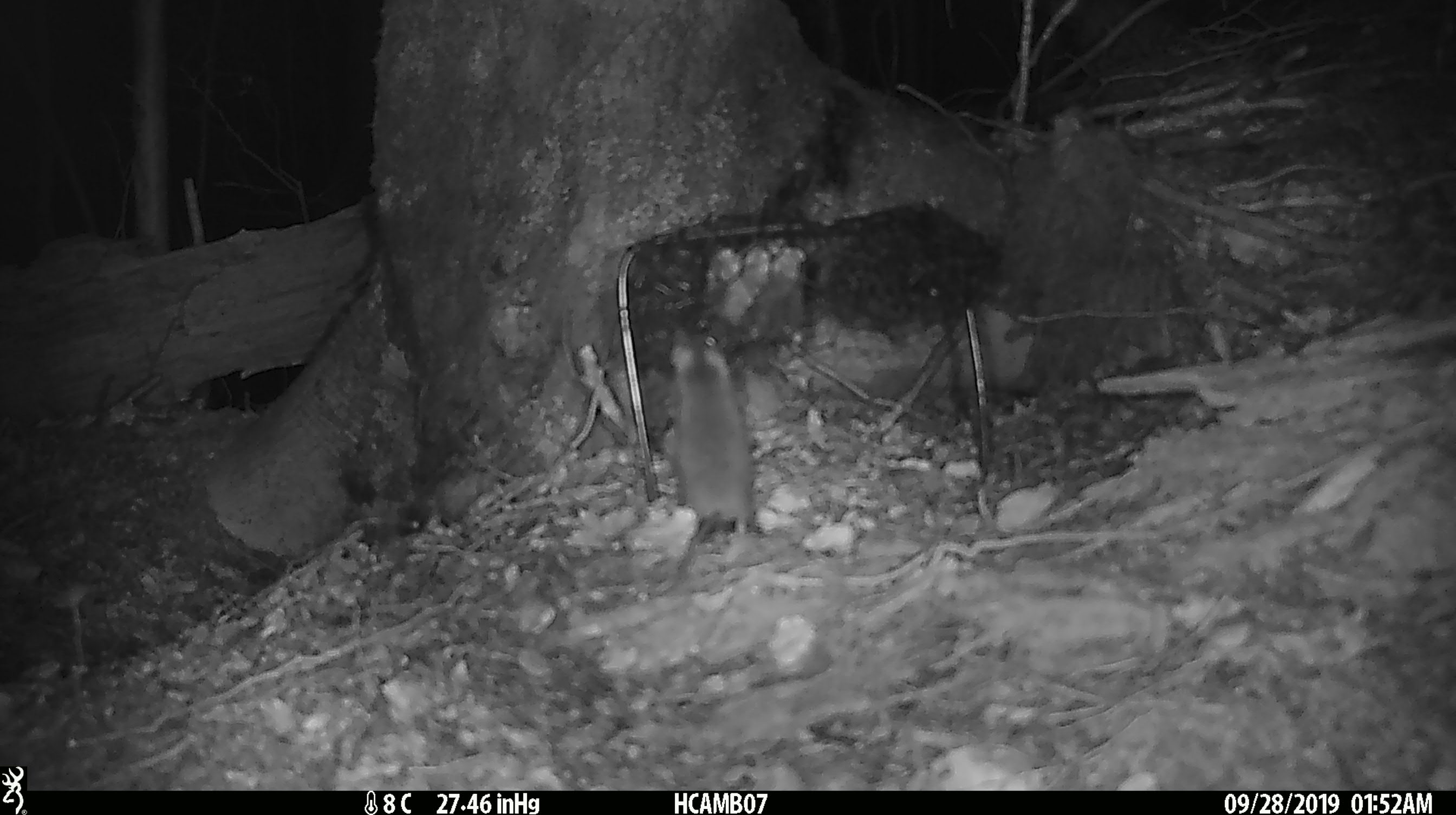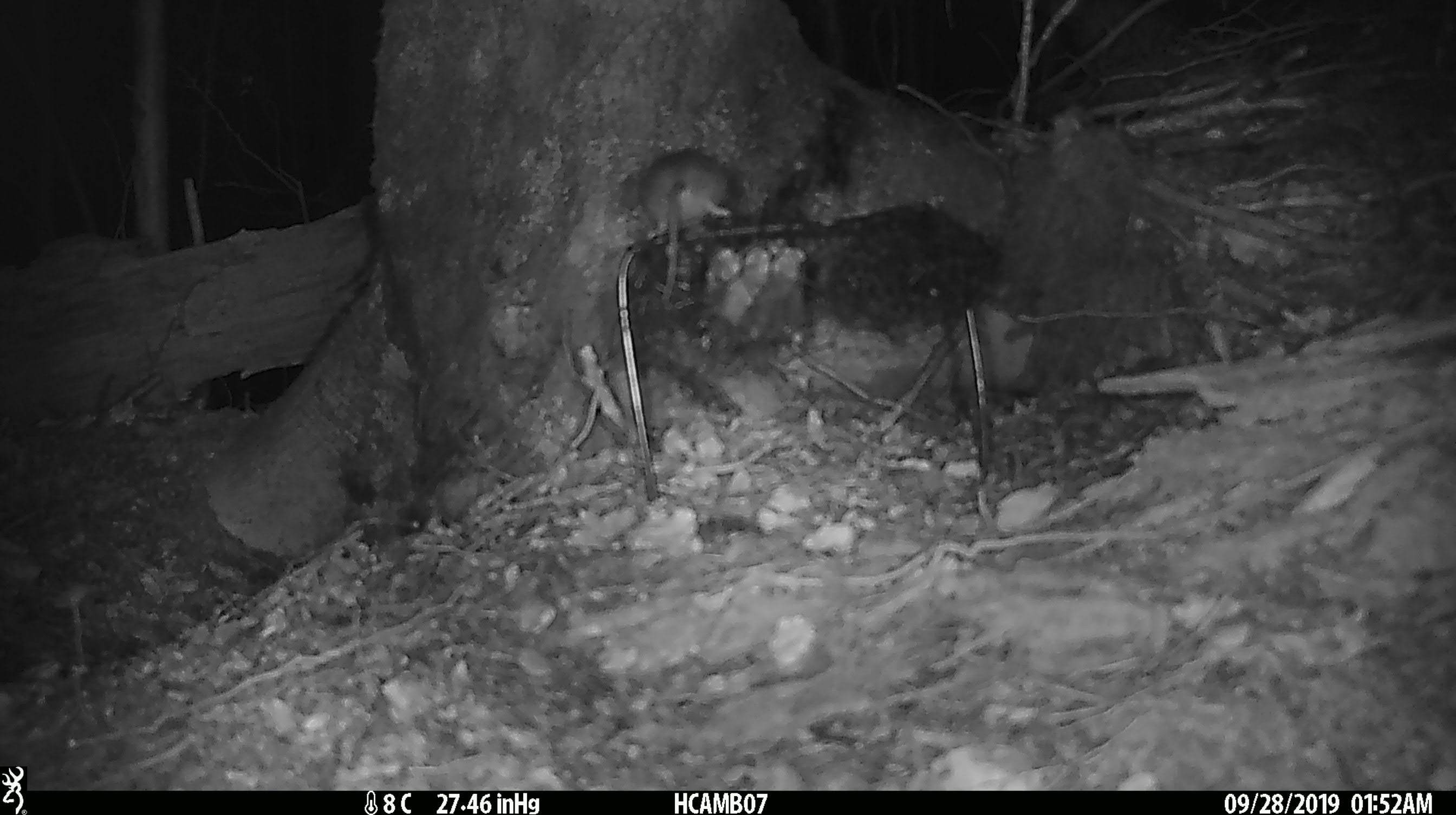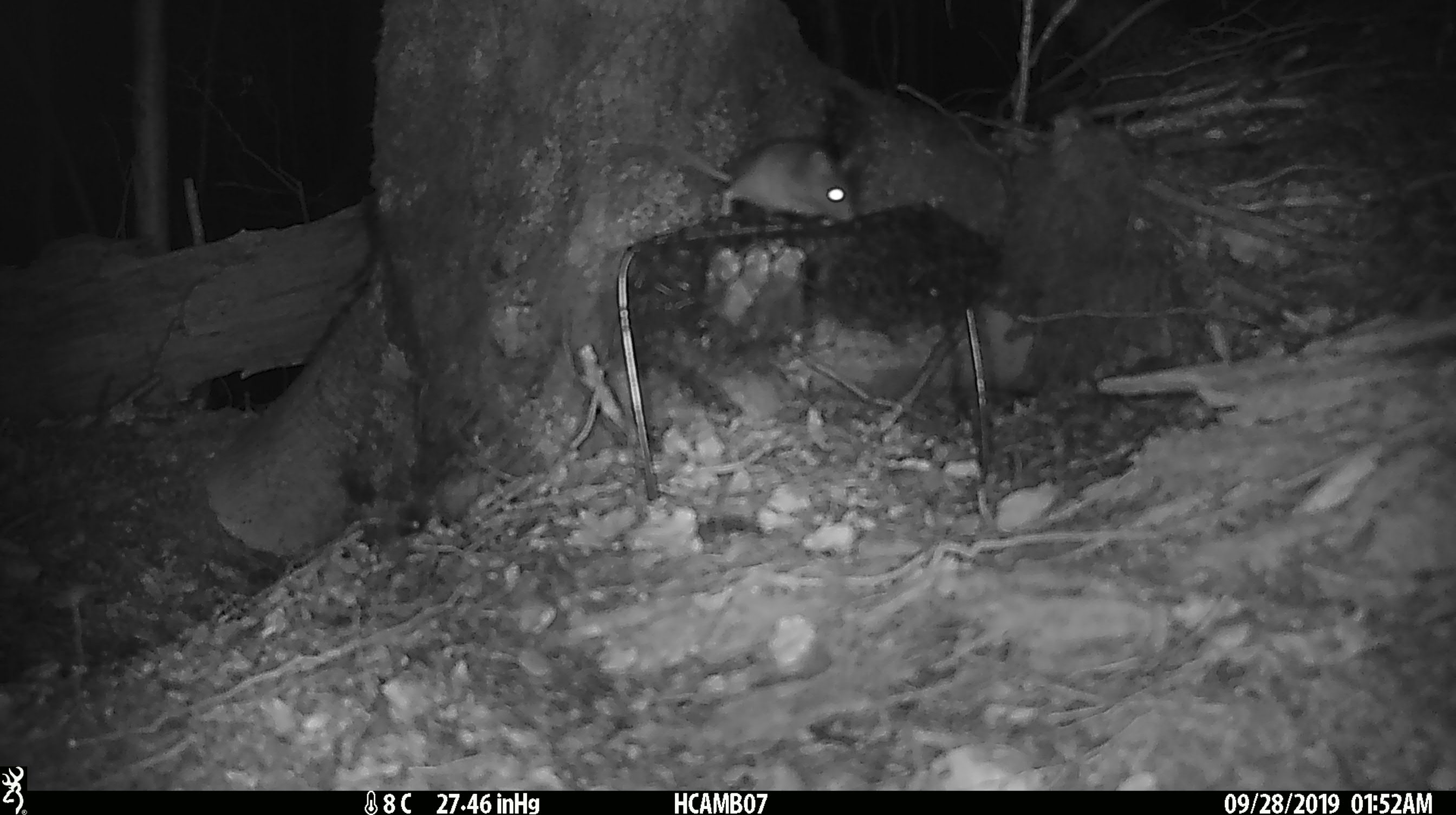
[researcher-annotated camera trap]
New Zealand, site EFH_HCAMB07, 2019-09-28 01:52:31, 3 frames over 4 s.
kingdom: Animalia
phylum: Chordata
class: Mammalia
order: Rodentia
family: Muridae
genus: Mus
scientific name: Mus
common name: mouse